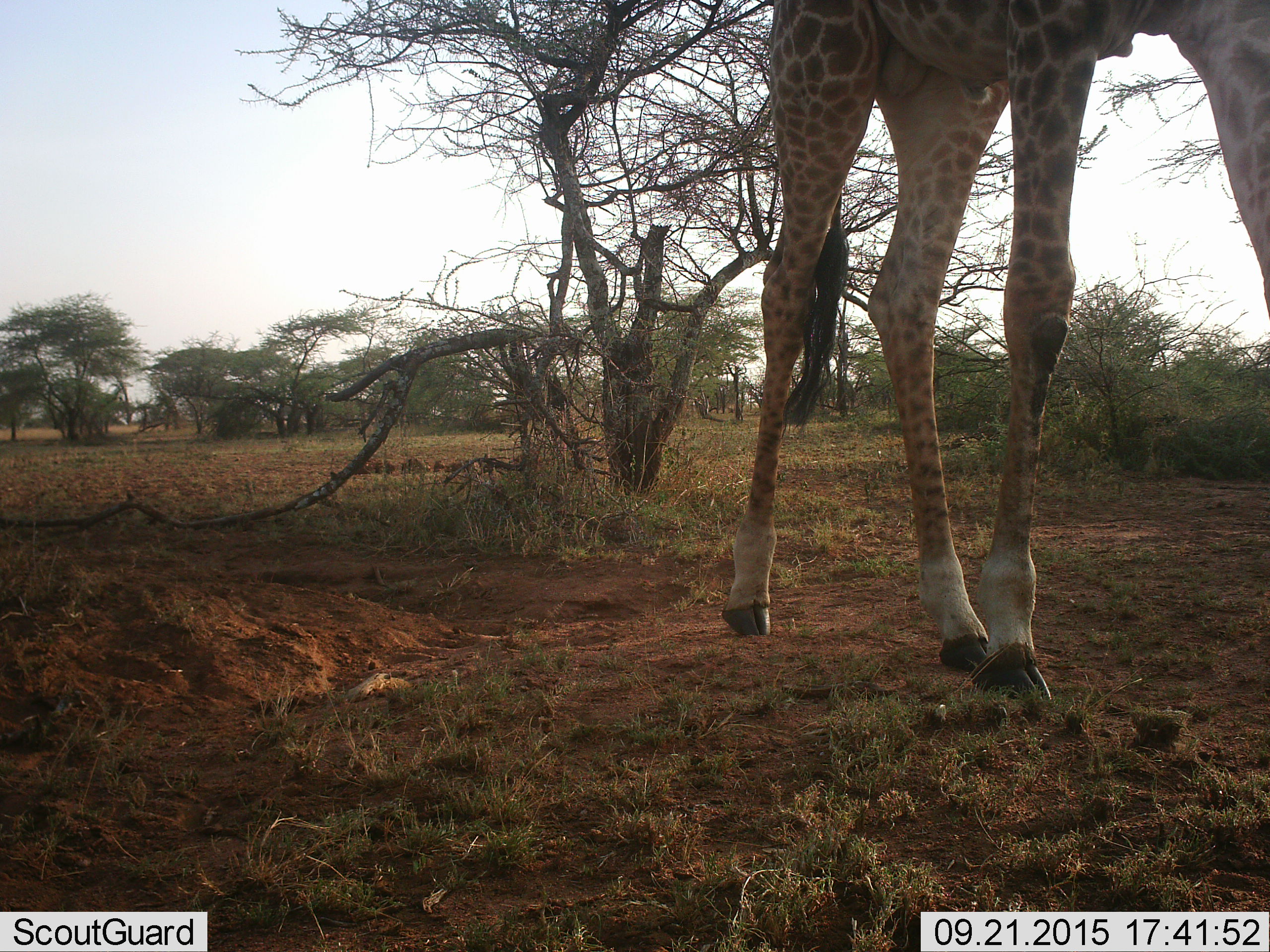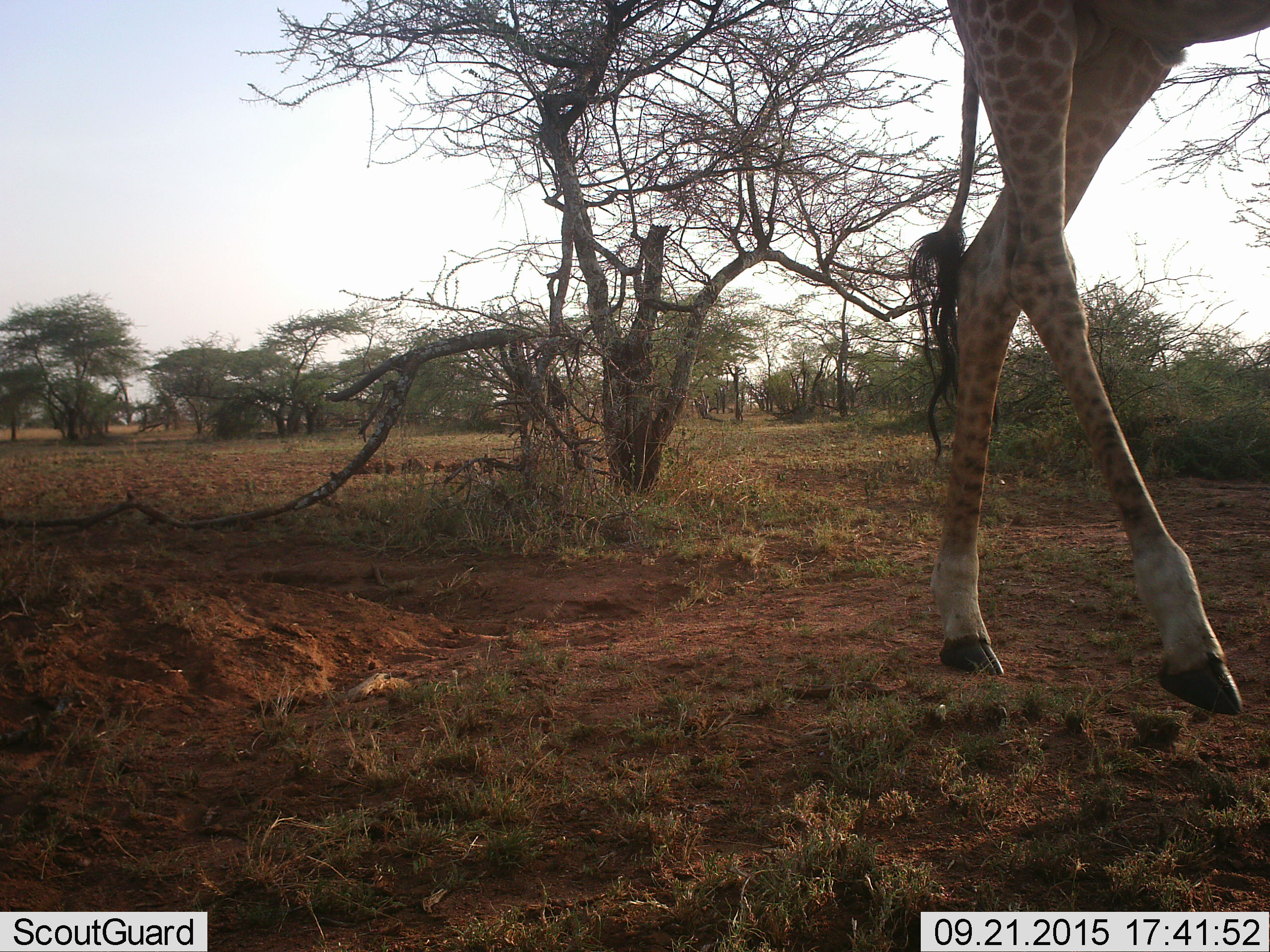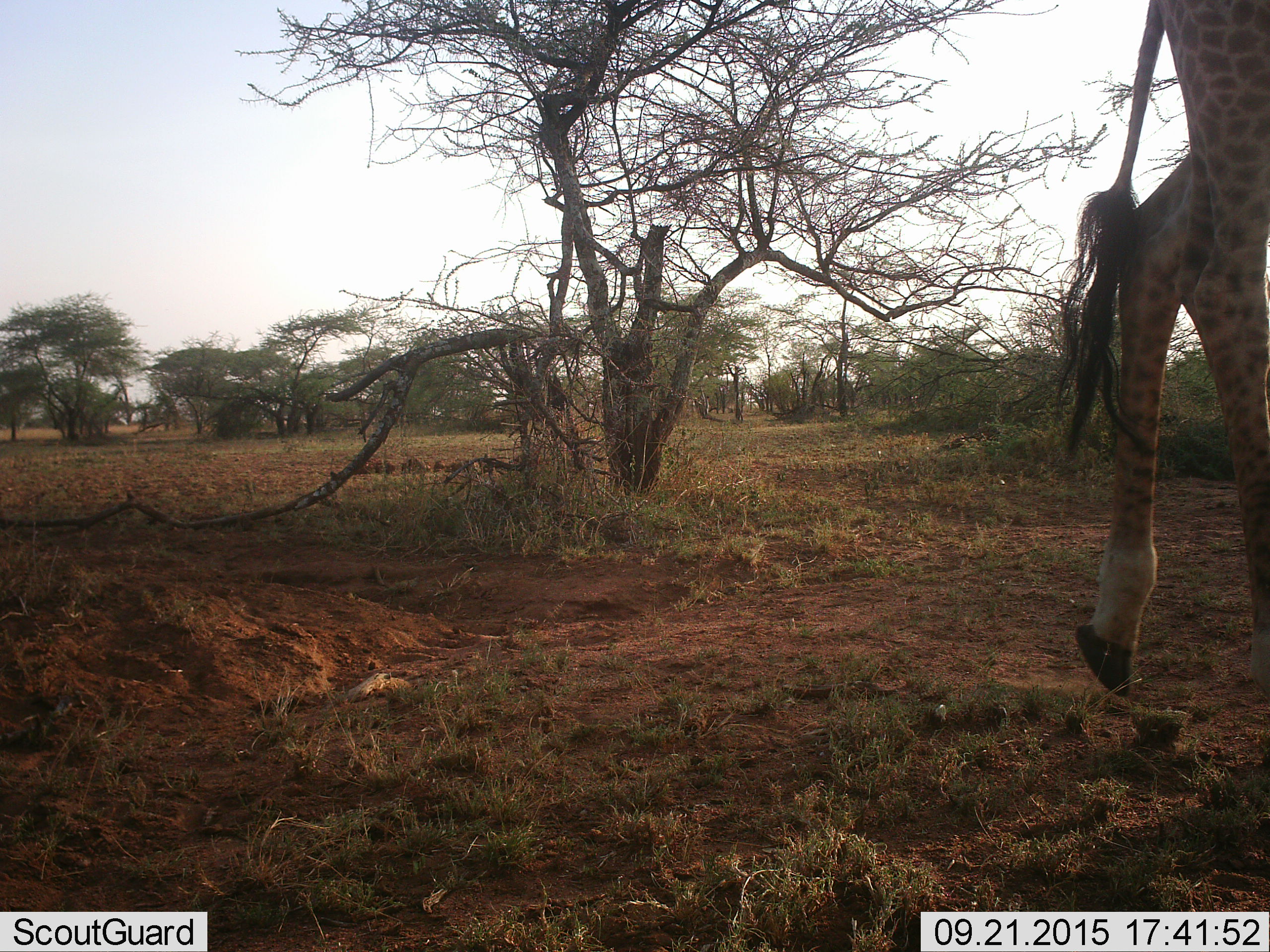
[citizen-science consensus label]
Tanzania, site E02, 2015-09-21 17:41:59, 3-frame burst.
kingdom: Animalia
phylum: Chordata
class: Mammalia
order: Artiodactyla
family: Giraffidae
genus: Giraffa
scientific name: Giraffa camelopardalis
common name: giraffe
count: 1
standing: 6%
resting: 0%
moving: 94%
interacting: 0%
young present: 0%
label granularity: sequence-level